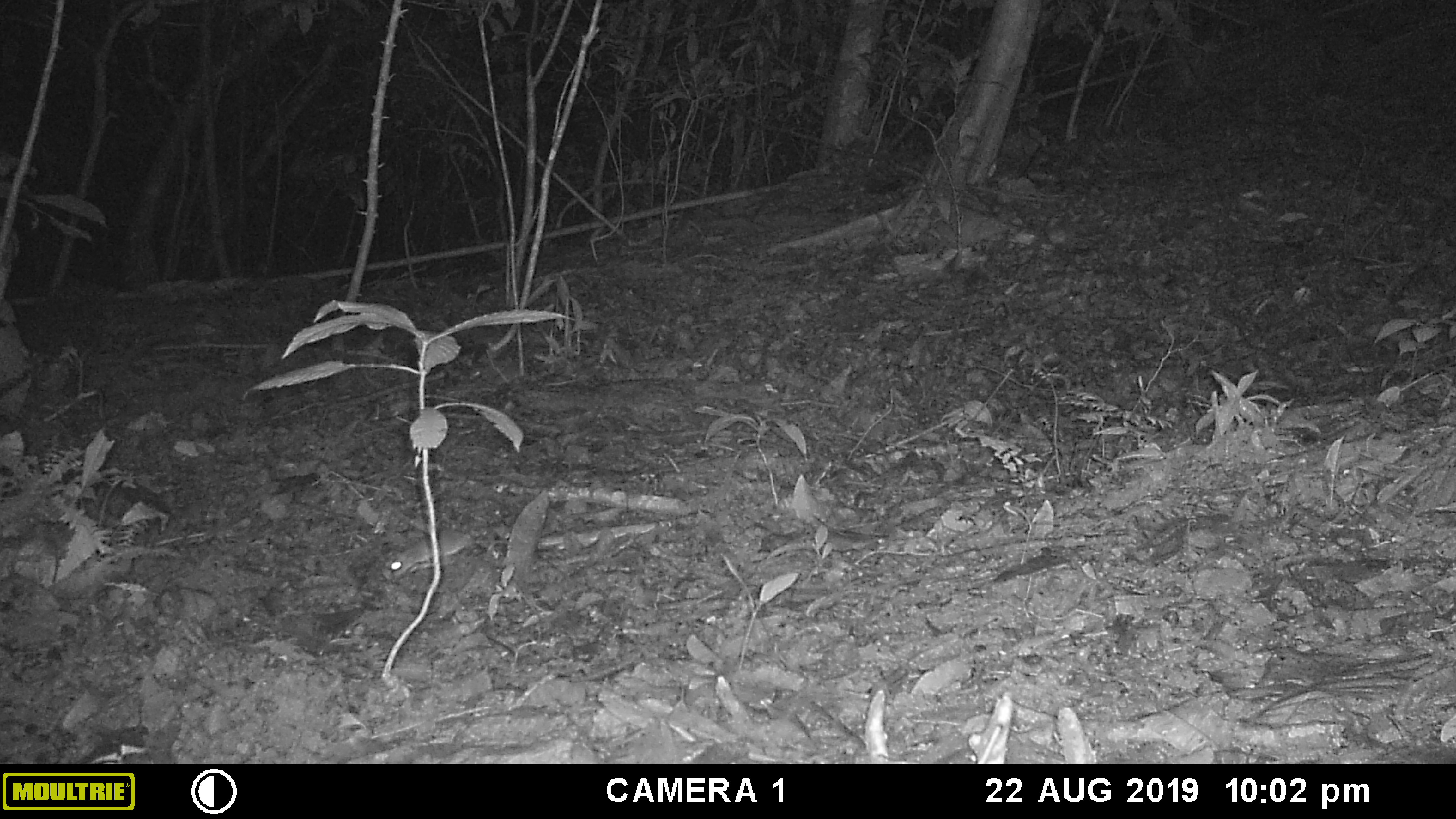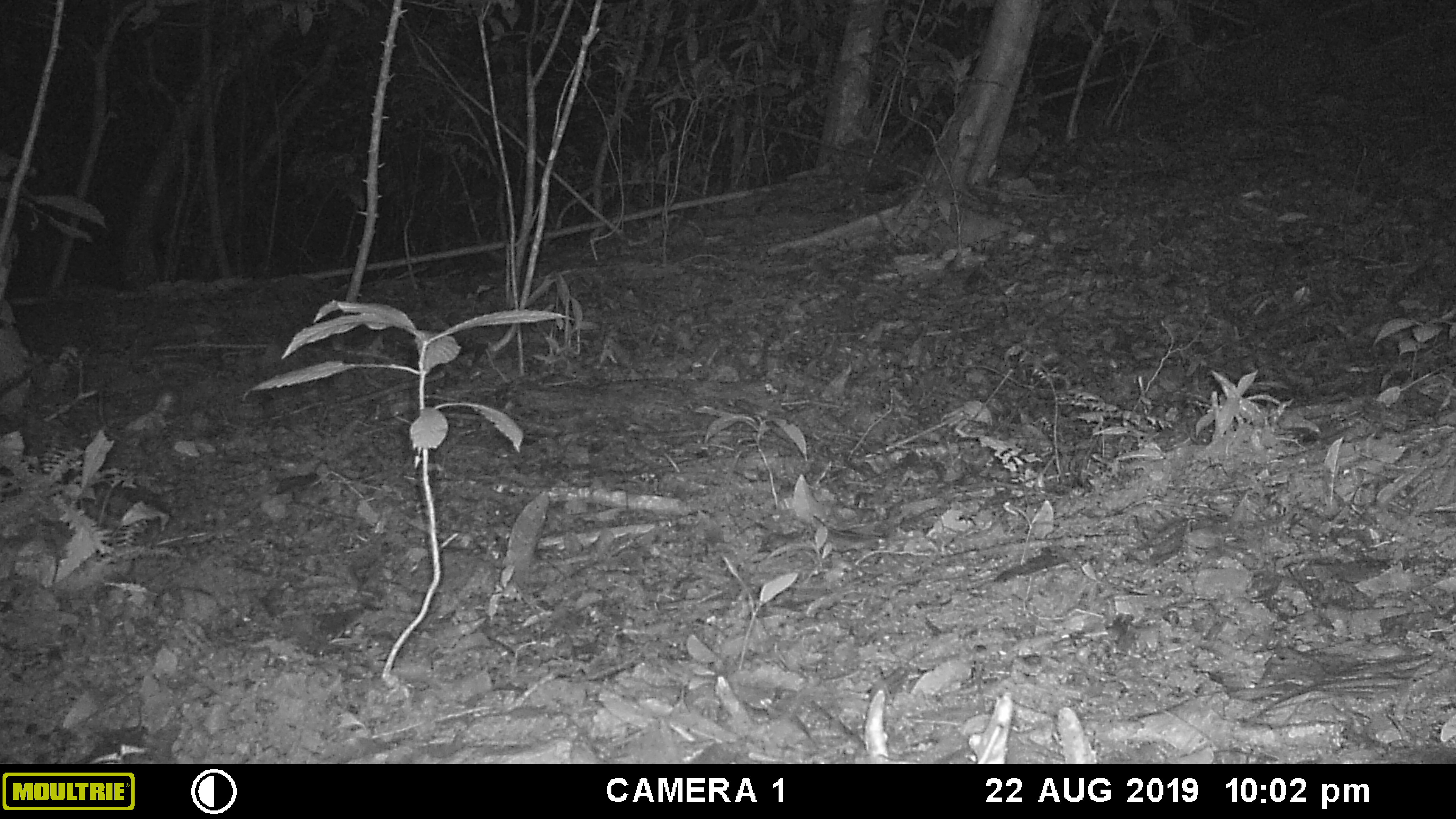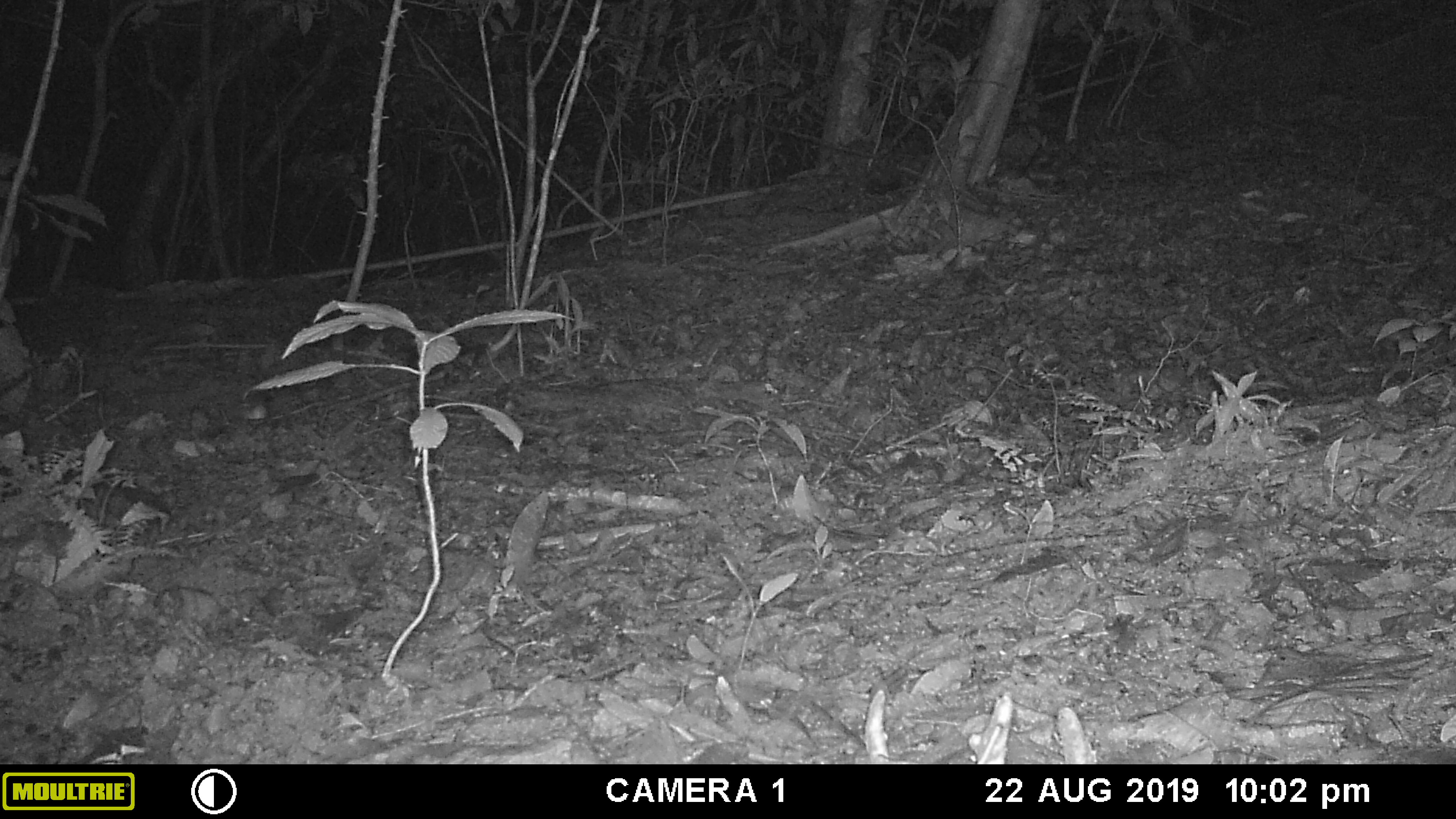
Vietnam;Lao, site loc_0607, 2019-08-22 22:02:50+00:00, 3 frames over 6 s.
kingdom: Animalia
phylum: Chordata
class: Mammalia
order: Carnivora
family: Mustelidae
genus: Melogale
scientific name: Melogale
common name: ferret badger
Ferret badger (Melogale). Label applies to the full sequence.